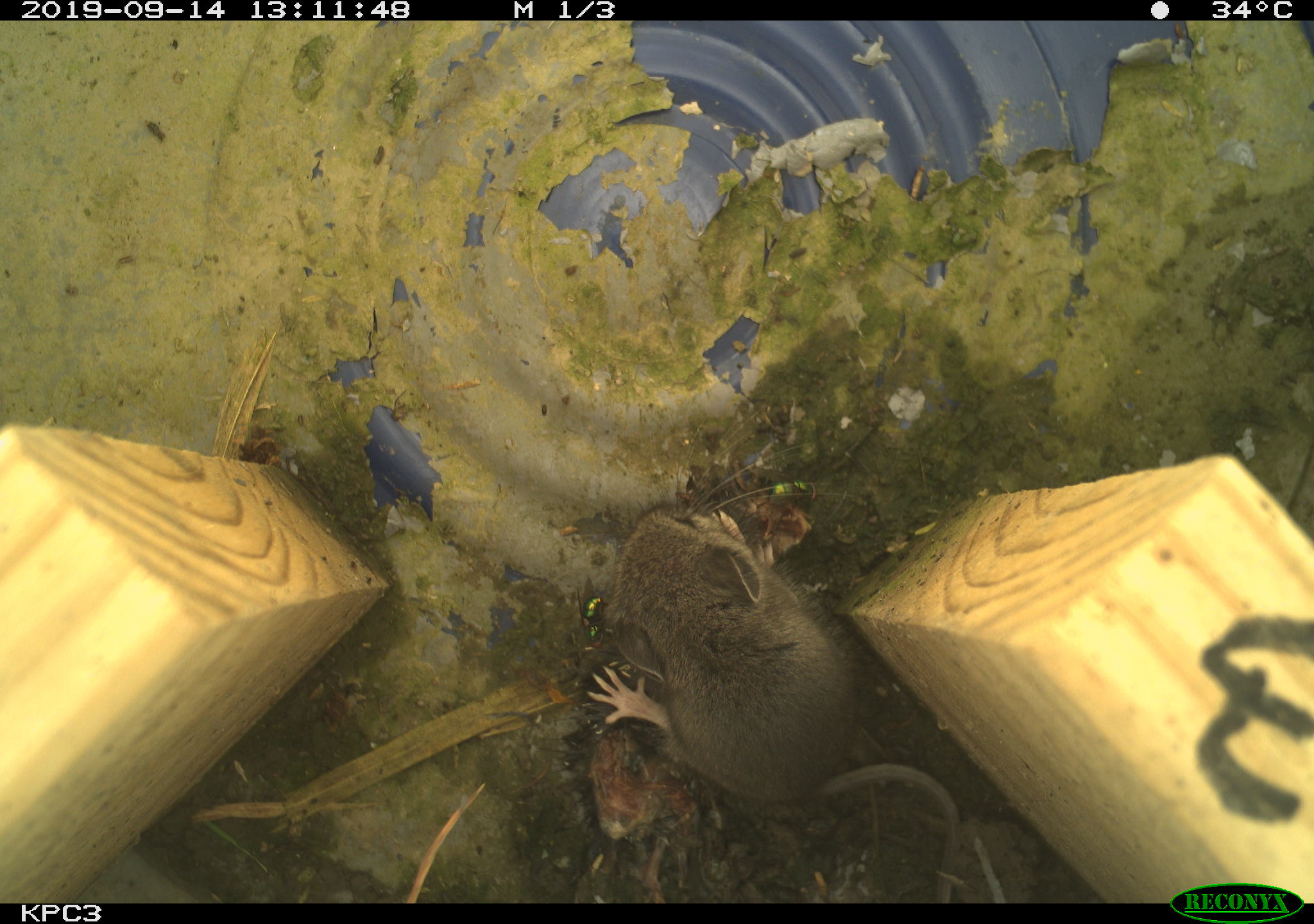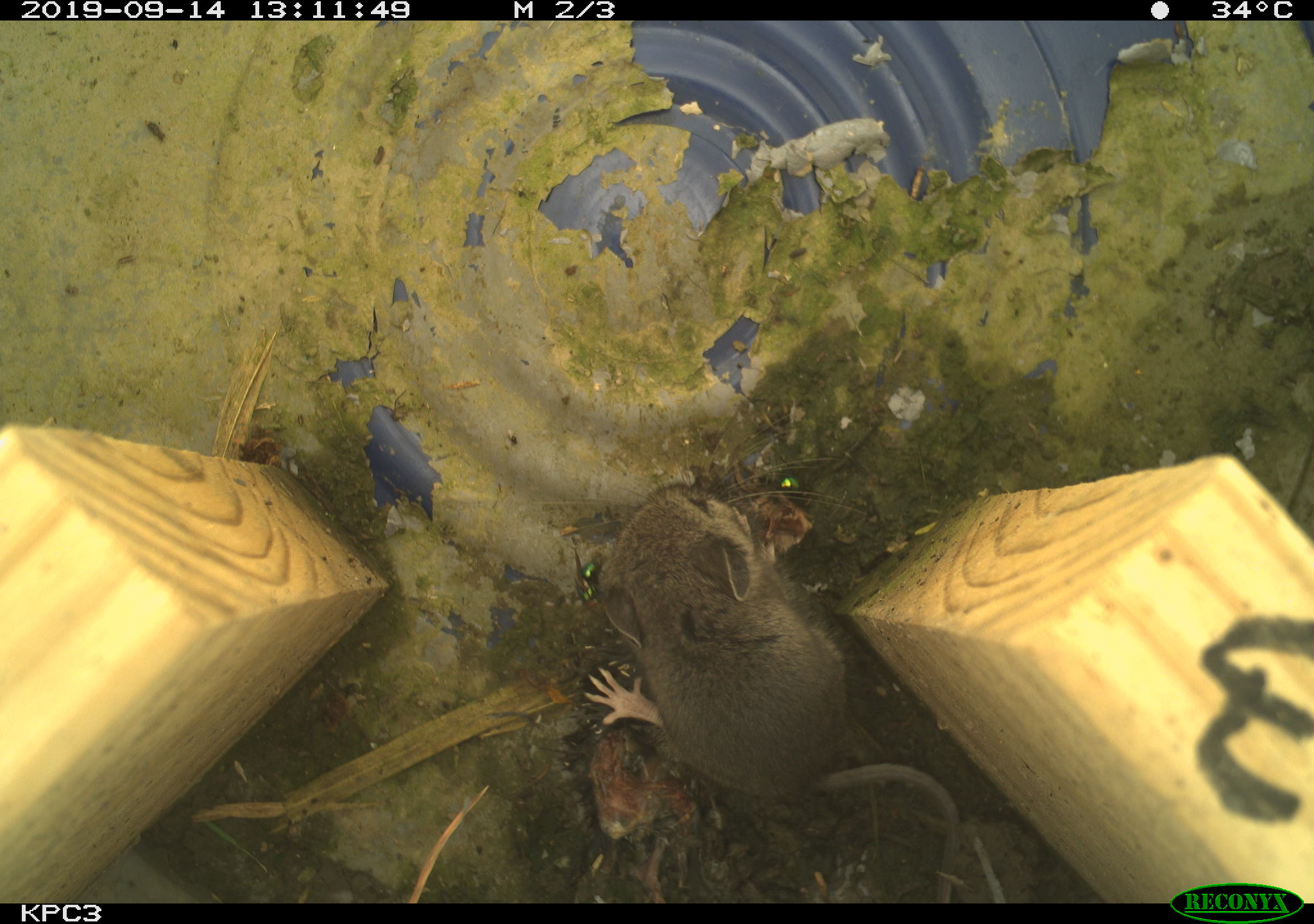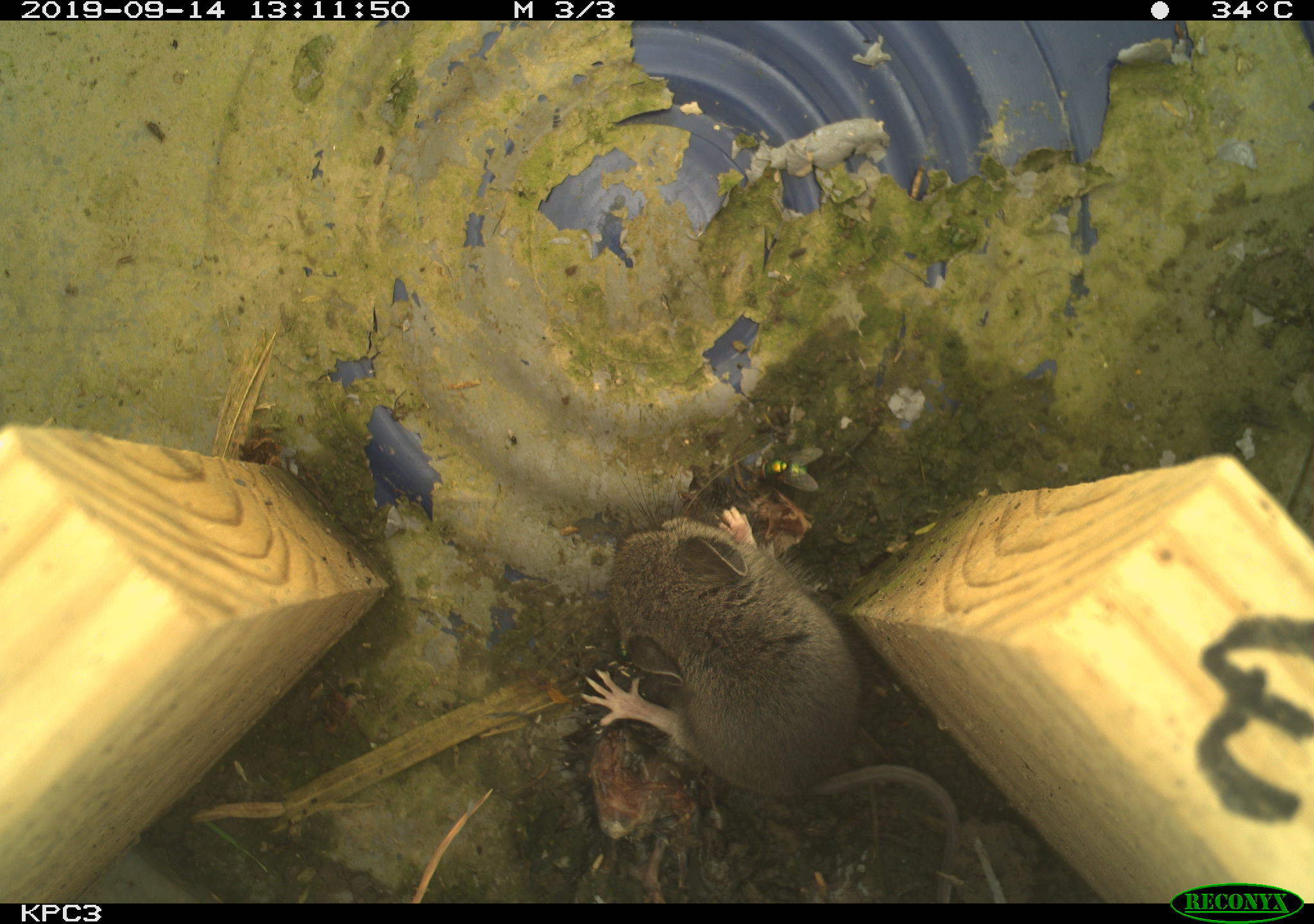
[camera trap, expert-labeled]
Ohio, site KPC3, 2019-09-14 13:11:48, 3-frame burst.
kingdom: Animalia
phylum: Chordata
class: Mammalia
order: Rodentia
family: Cricetidae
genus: Peromyscus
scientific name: Peromyscus leucopus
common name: white-footed mouse